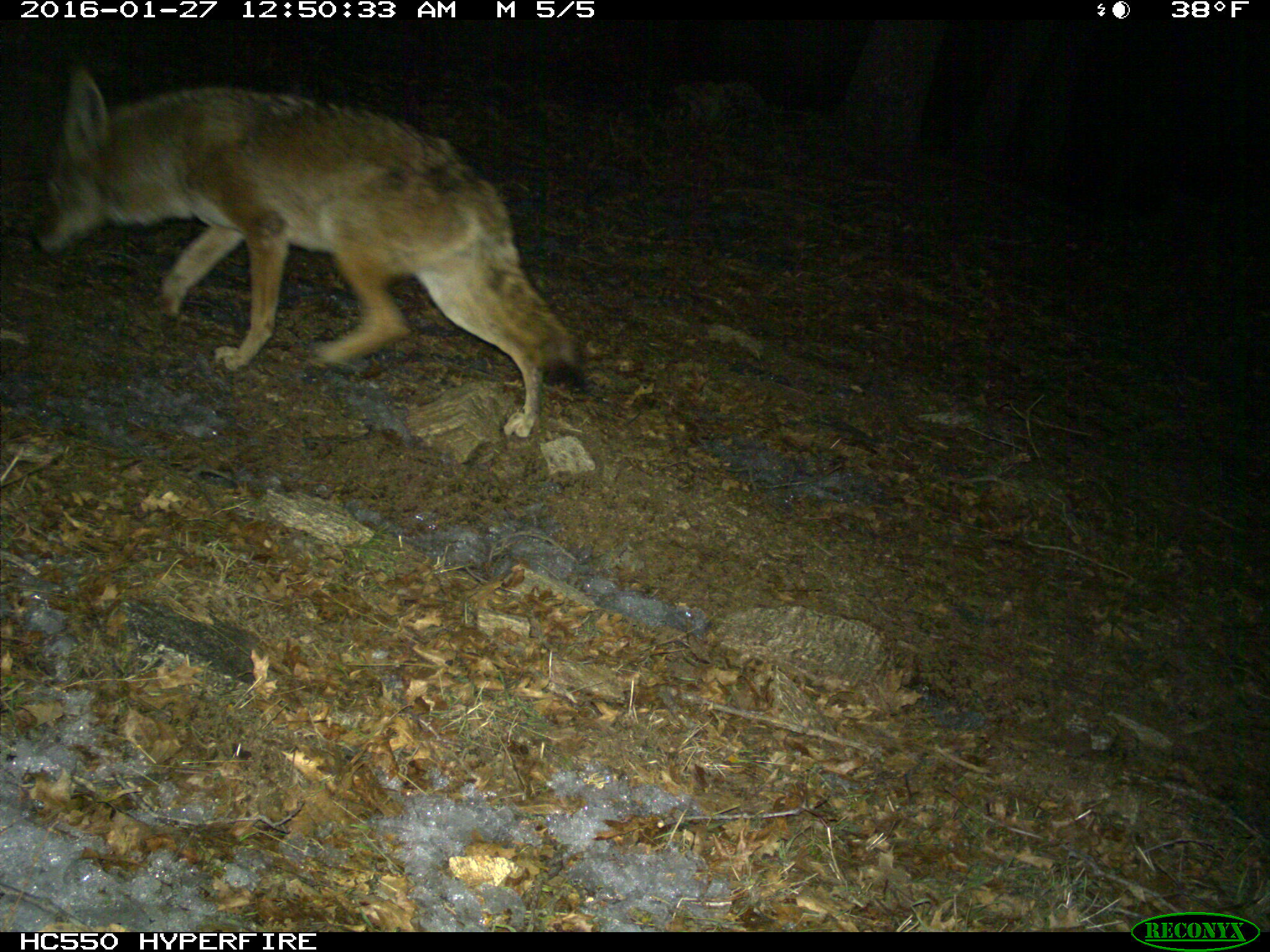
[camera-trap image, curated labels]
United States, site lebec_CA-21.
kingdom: Animalia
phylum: Chordata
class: Mammalia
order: Carnivora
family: Canidae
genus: Canis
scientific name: Canis latrans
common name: coyote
Canis latrans (coyote).